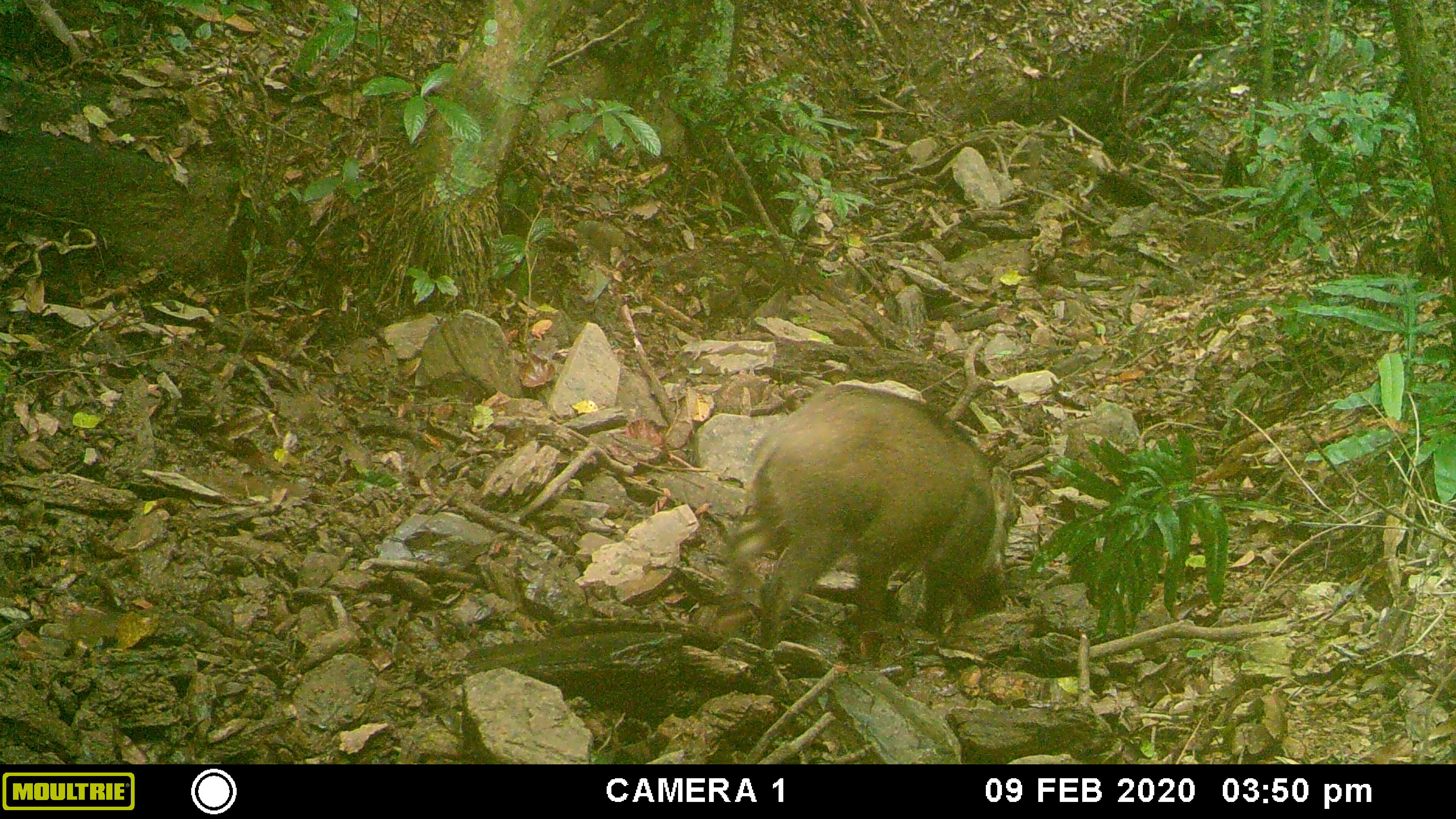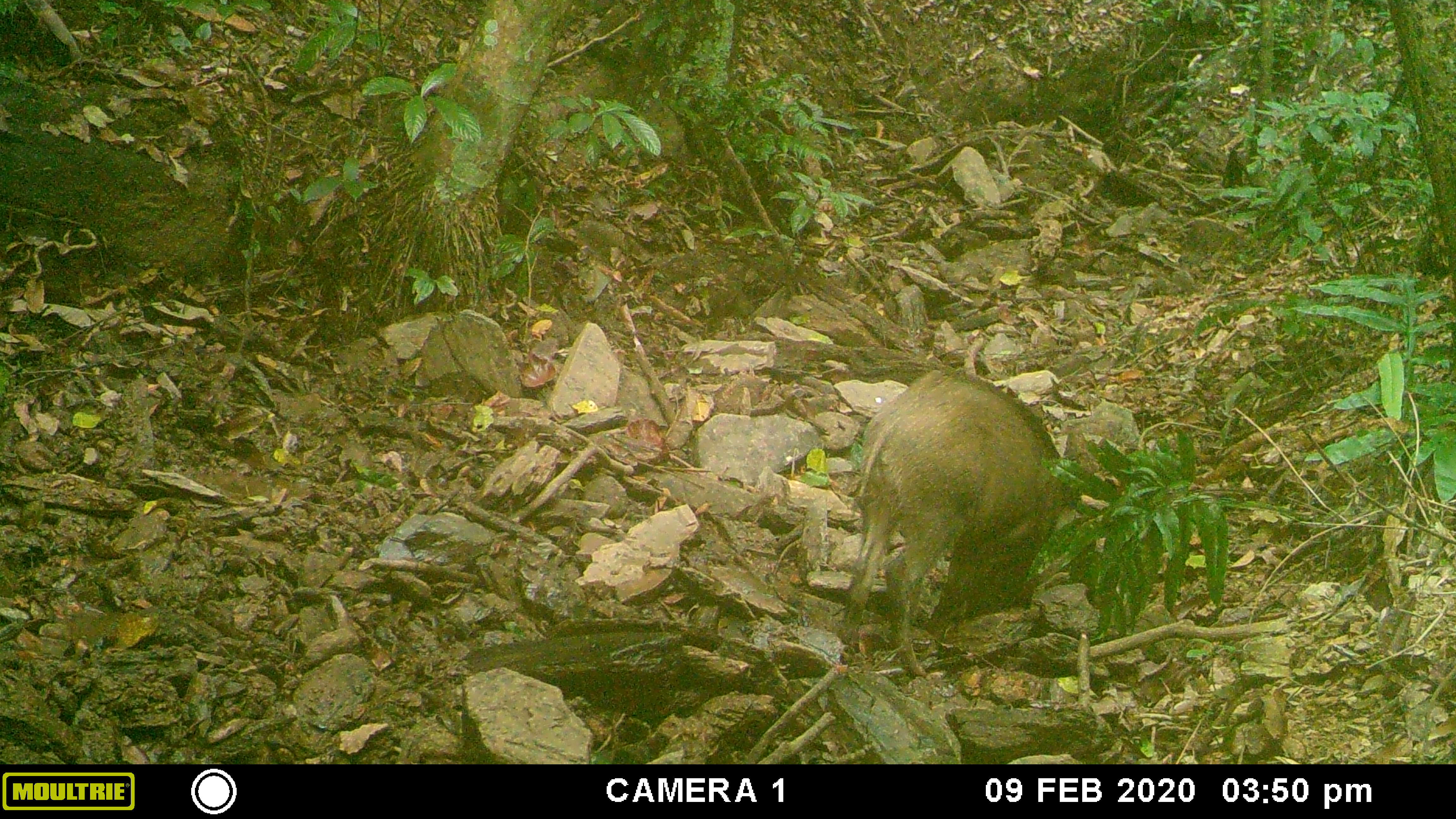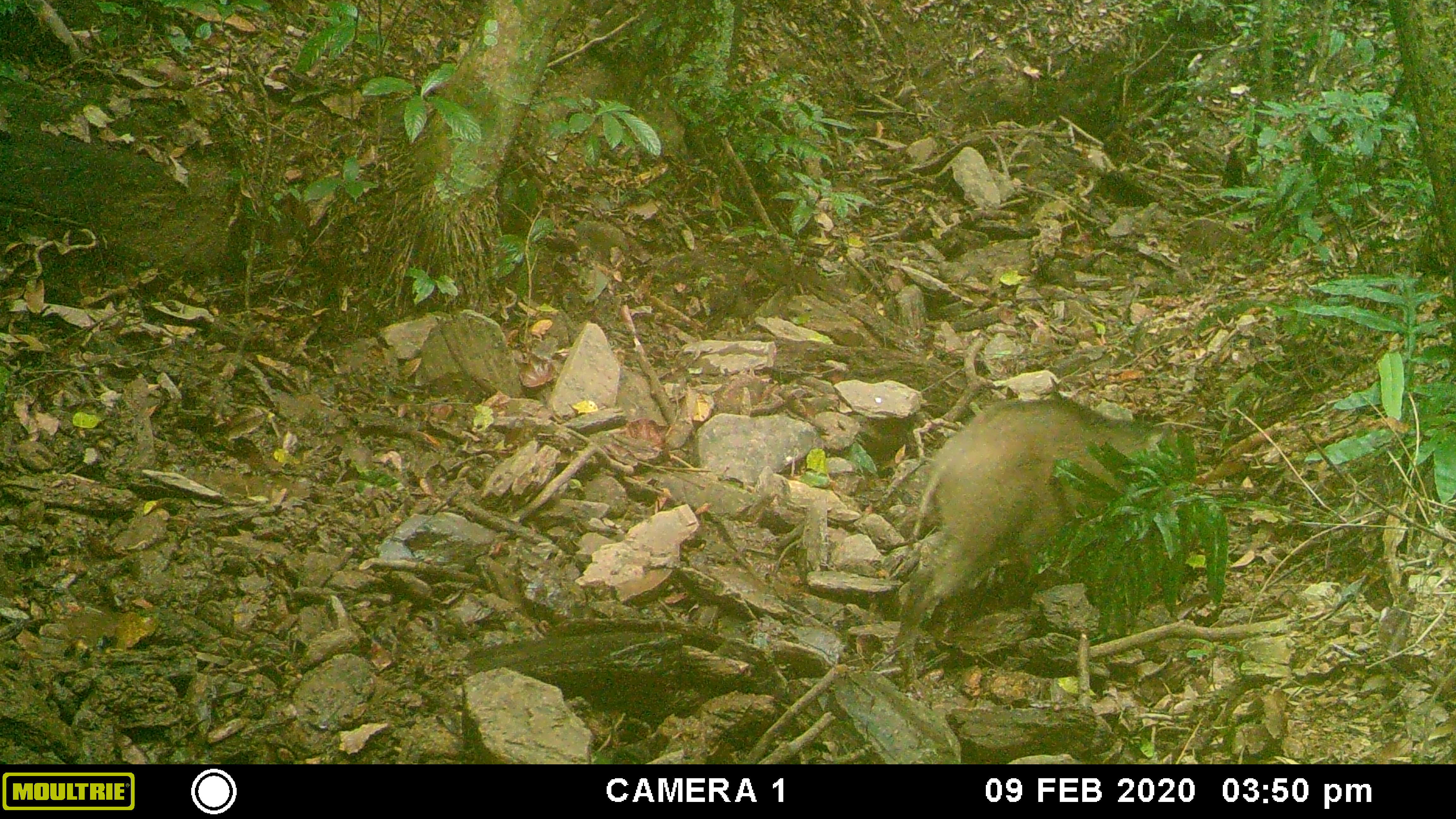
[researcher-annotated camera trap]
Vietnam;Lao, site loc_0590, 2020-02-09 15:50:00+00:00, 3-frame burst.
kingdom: Animalia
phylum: Chordata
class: Mammalia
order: Artiodactyla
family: Suidae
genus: Sus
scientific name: Sus scrofa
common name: eurasian wild pig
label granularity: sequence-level